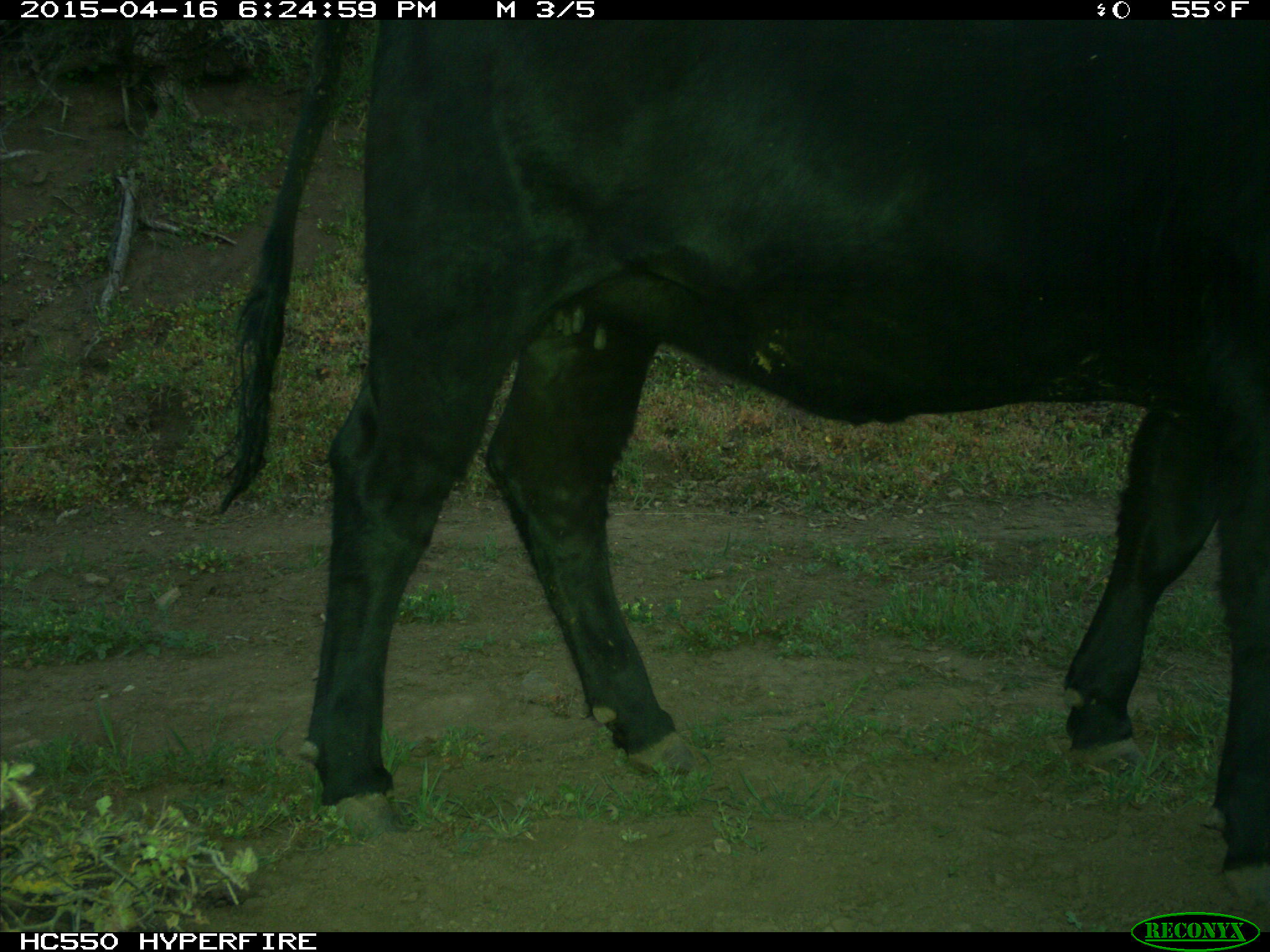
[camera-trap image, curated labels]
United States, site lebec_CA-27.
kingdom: Animalia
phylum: Chordata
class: Mammalia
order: Artiodactyla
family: Bovidae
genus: Bos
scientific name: Bos taurus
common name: domestic cow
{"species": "Bos taurus (domestic cow)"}